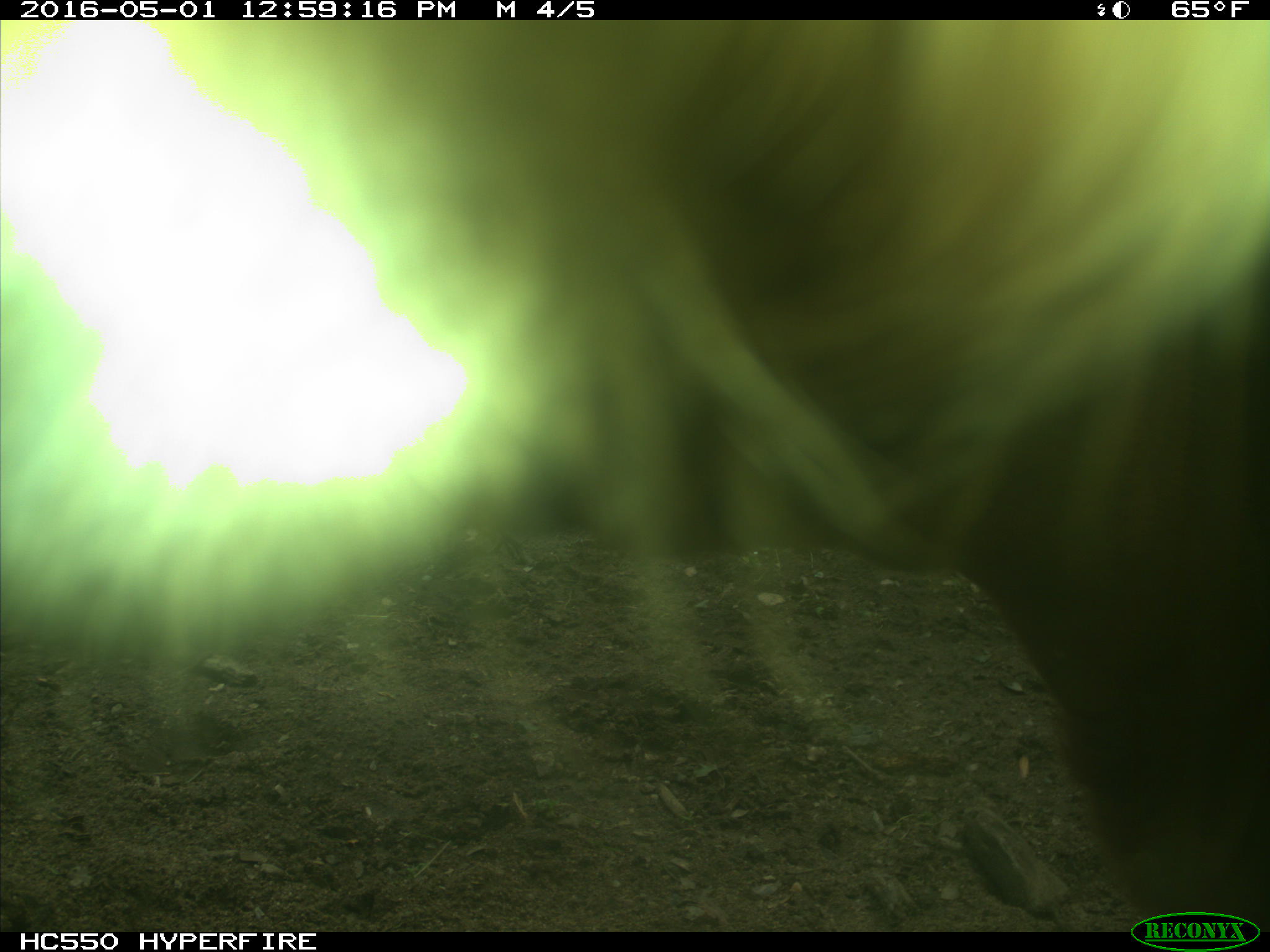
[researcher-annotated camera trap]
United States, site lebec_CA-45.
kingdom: Animalia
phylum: Chordata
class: Mammalia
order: Artiodactyla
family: Bovidae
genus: Bos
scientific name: Bos taurus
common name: domestic cow